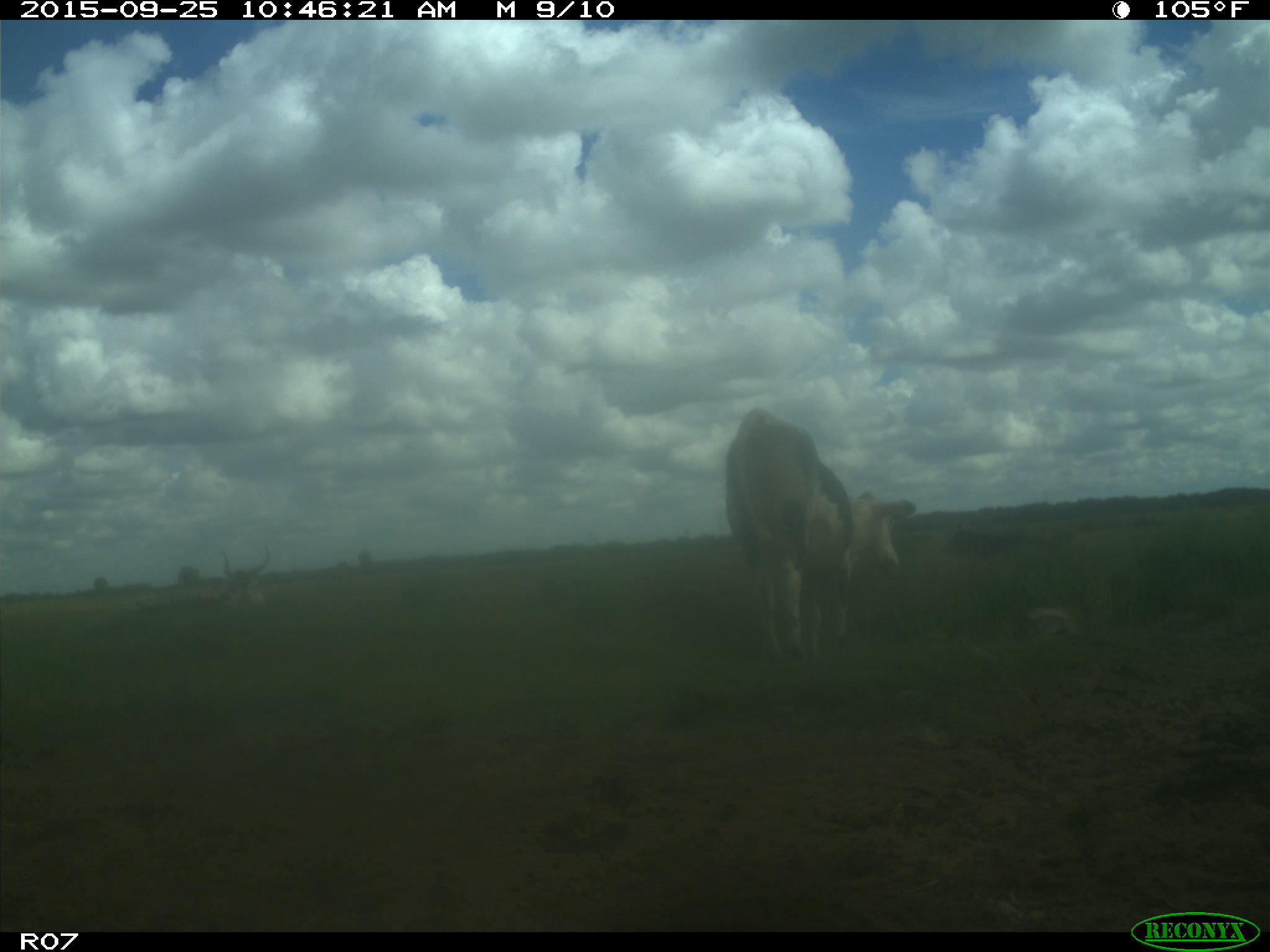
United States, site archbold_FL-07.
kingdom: Animalia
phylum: Chordata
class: Mammalia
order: Artiodactyla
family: Bovidae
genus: Bos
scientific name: Bos taurus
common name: domestic cow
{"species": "Bos taurus (domestic cow)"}